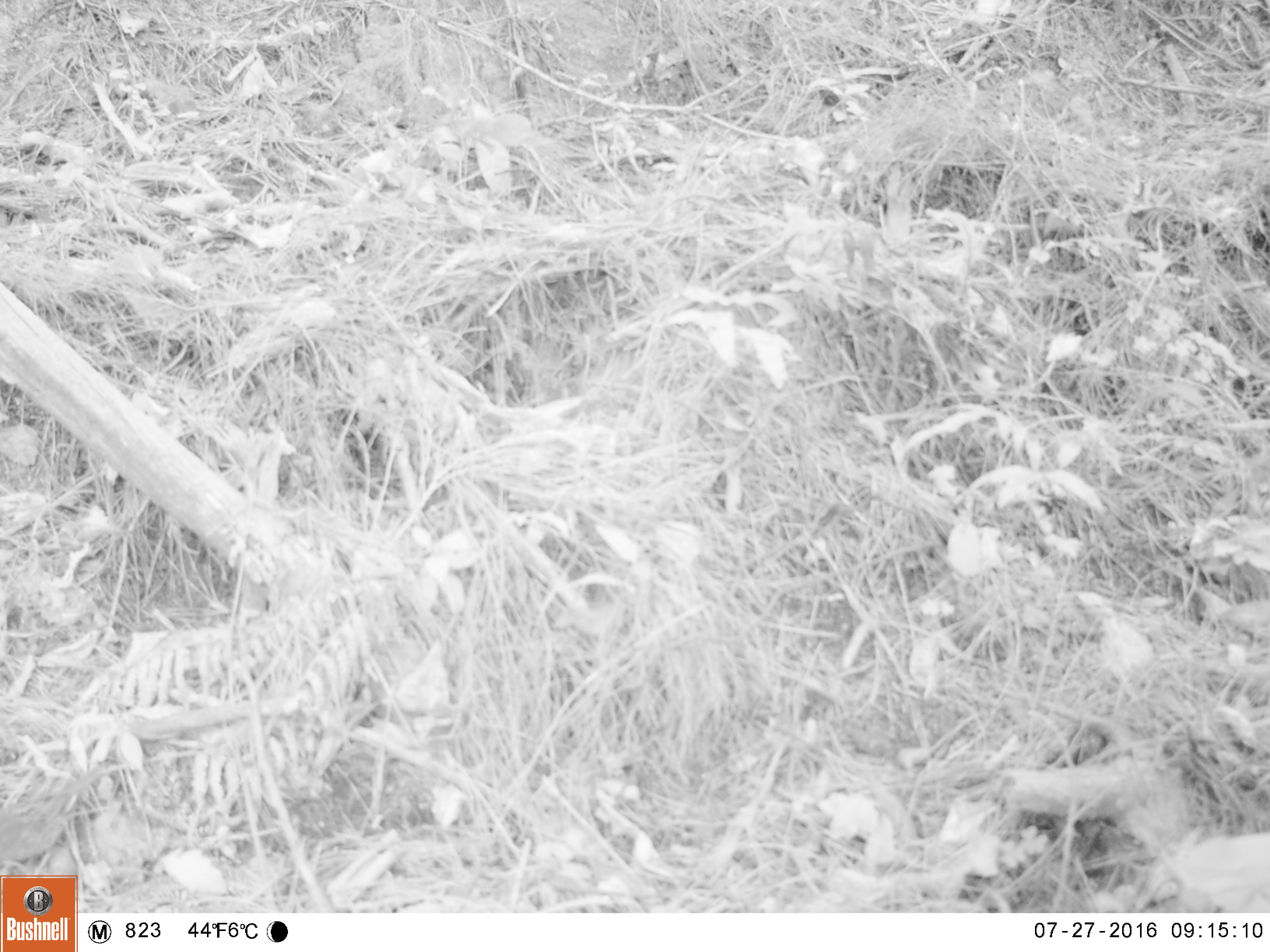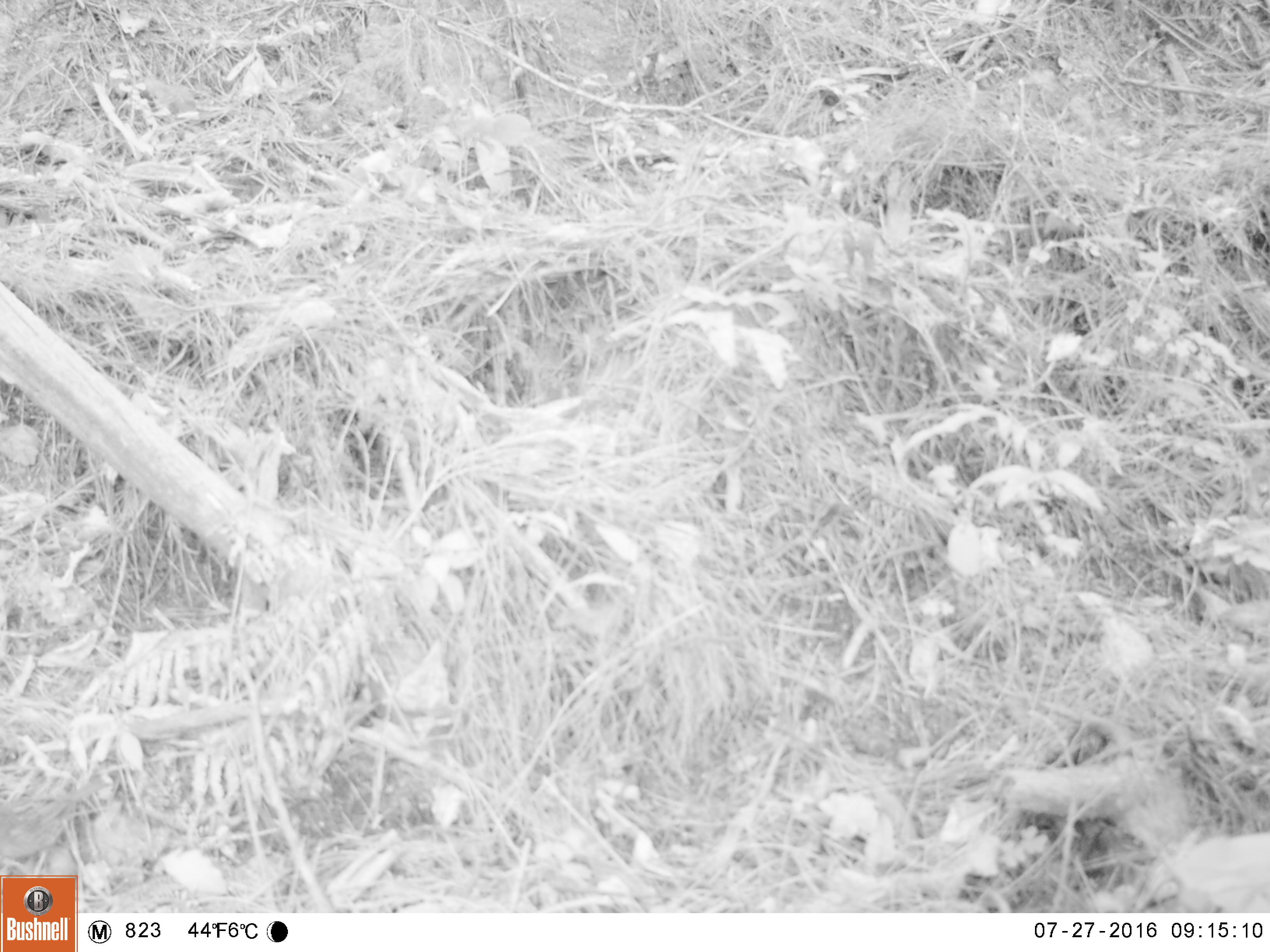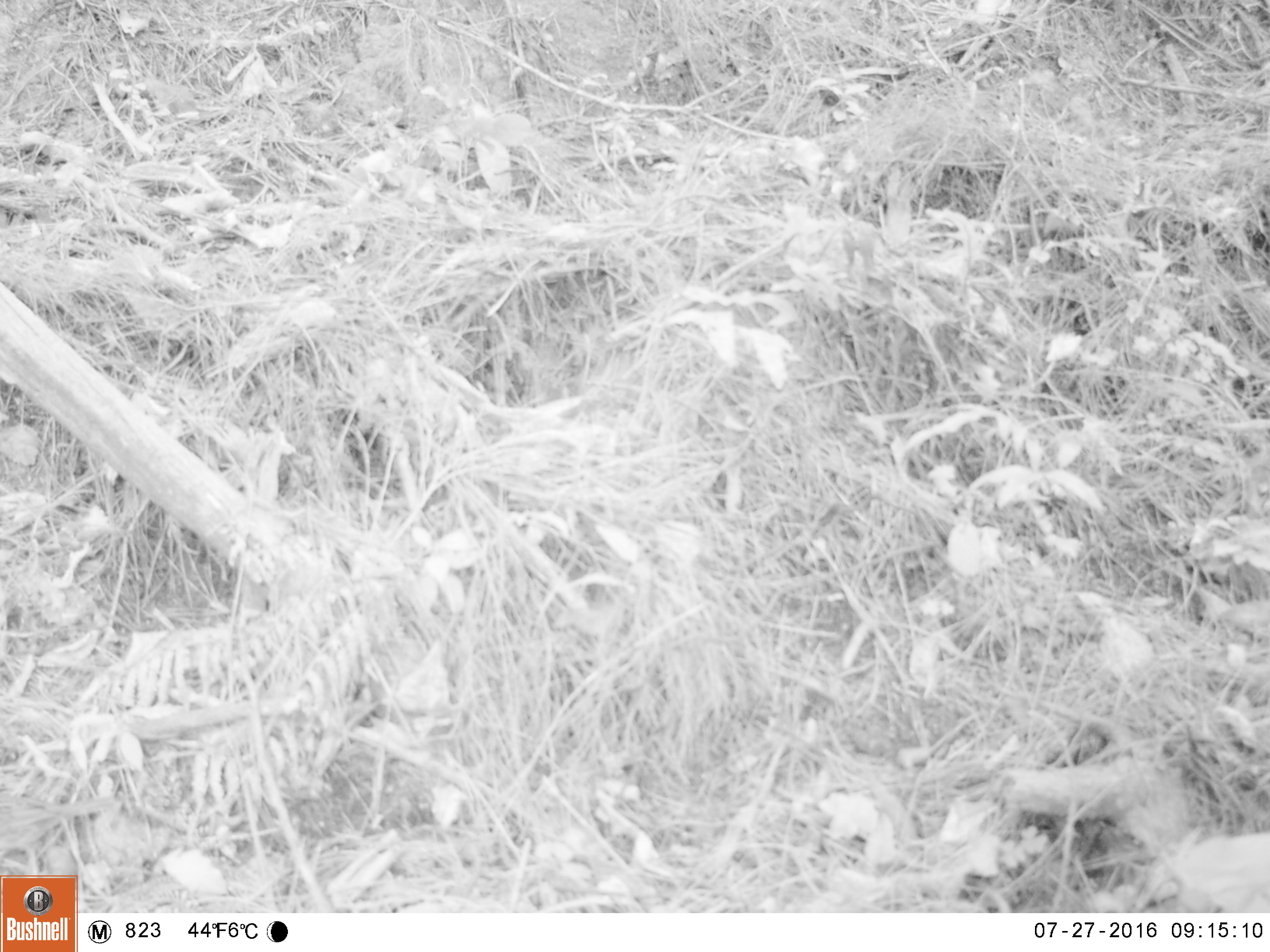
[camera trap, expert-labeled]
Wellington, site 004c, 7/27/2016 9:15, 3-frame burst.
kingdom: Animalia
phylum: Chordata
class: Aves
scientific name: Aves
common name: bird